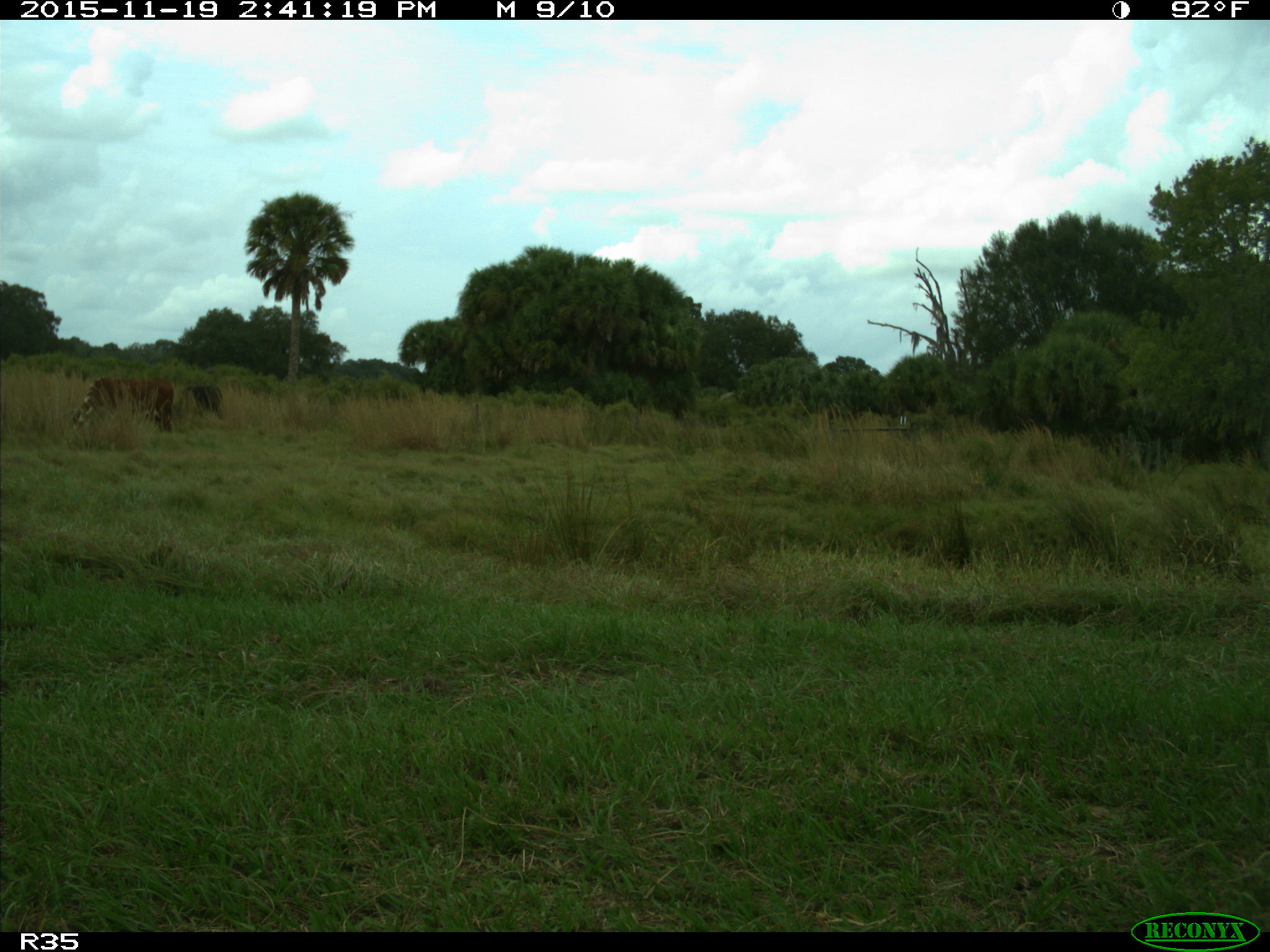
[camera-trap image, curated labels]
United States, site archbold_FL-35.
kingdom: Animalia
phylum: Chordata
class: Mammalia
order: Artiodactyla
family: Bovidae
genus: Bos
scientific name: Bos taurus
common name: domestic cow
Bos taurus (domestic cow).